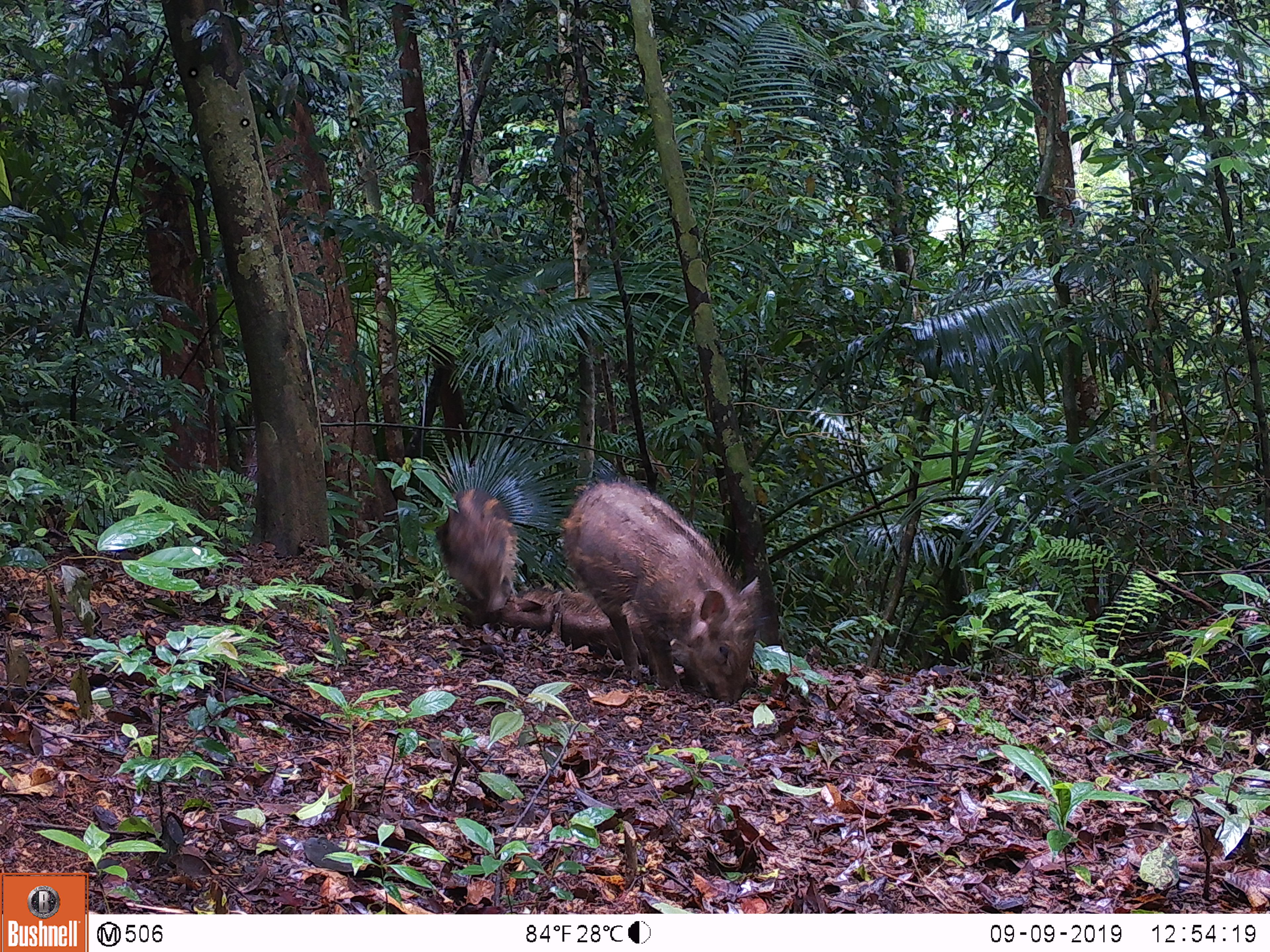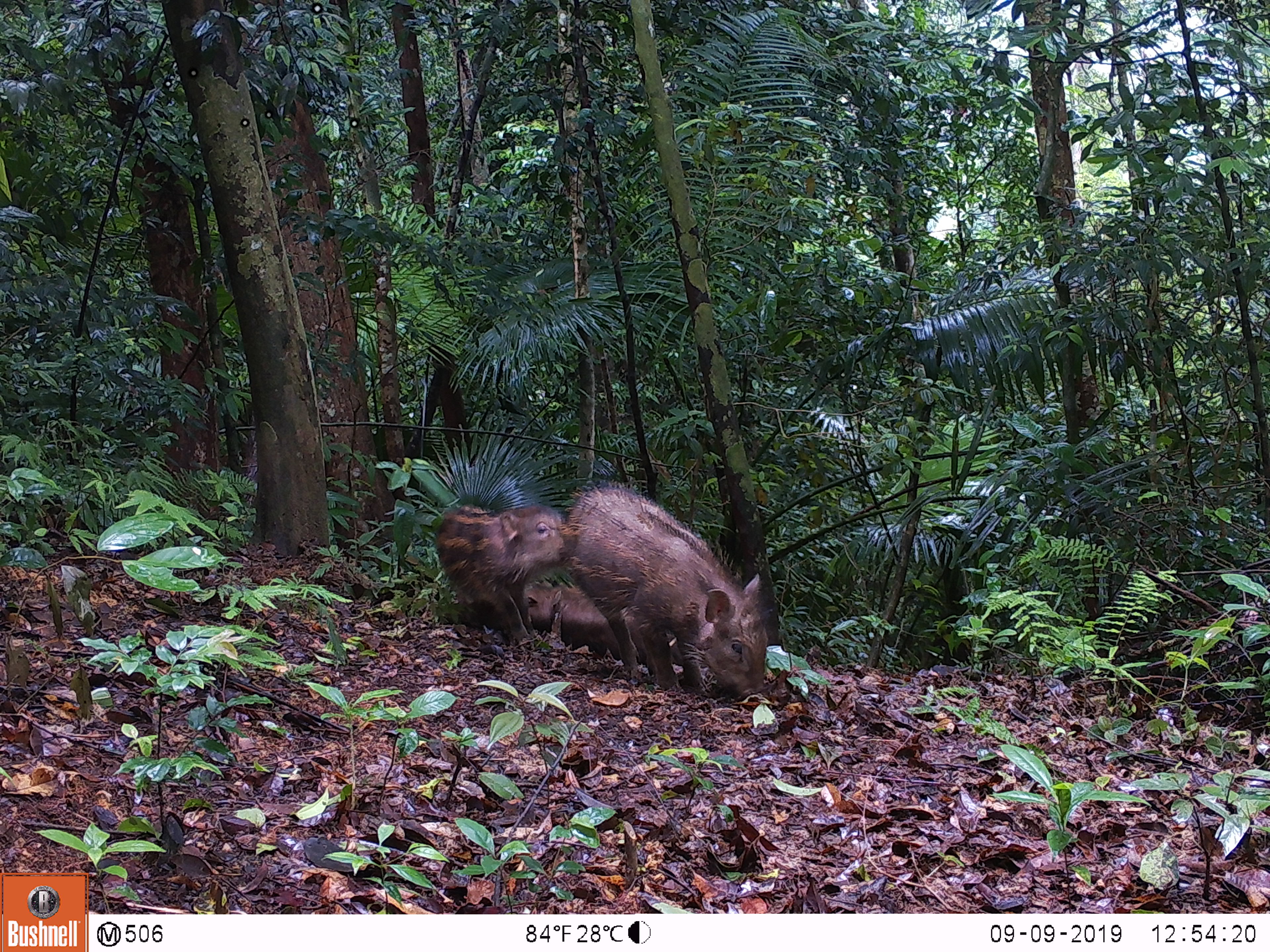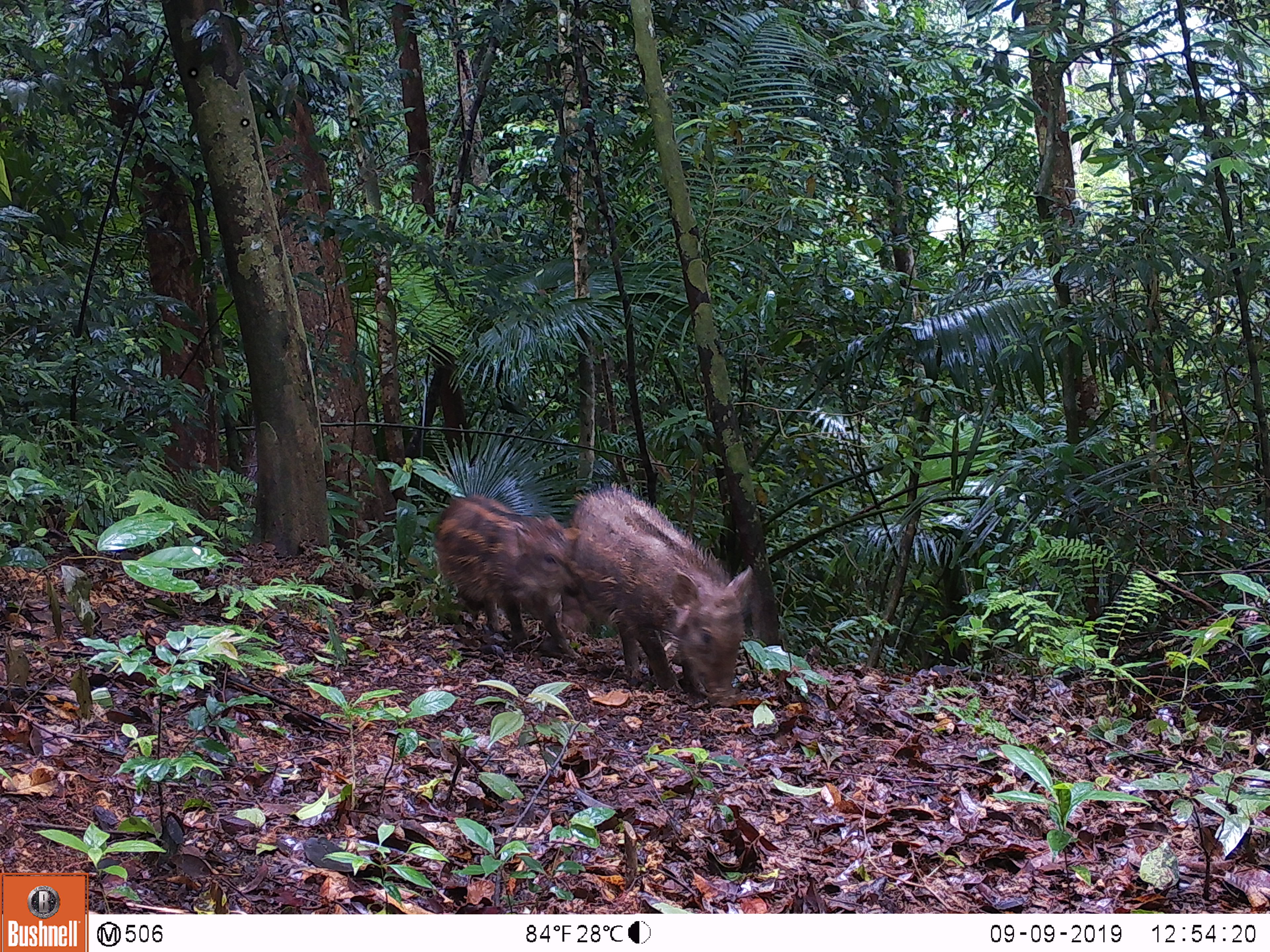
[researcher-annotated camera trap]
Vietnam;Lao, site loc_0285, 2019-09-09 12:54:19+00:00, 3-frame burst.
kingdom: Animalia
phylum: Chordata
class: Mammalia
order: Artiodactyla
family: Suidae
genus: Sus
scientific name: Sus scrofa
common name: eurasian wild pig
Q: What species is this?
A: Eurasian wild pig (Sus scrofa).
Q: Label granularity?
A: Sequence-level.